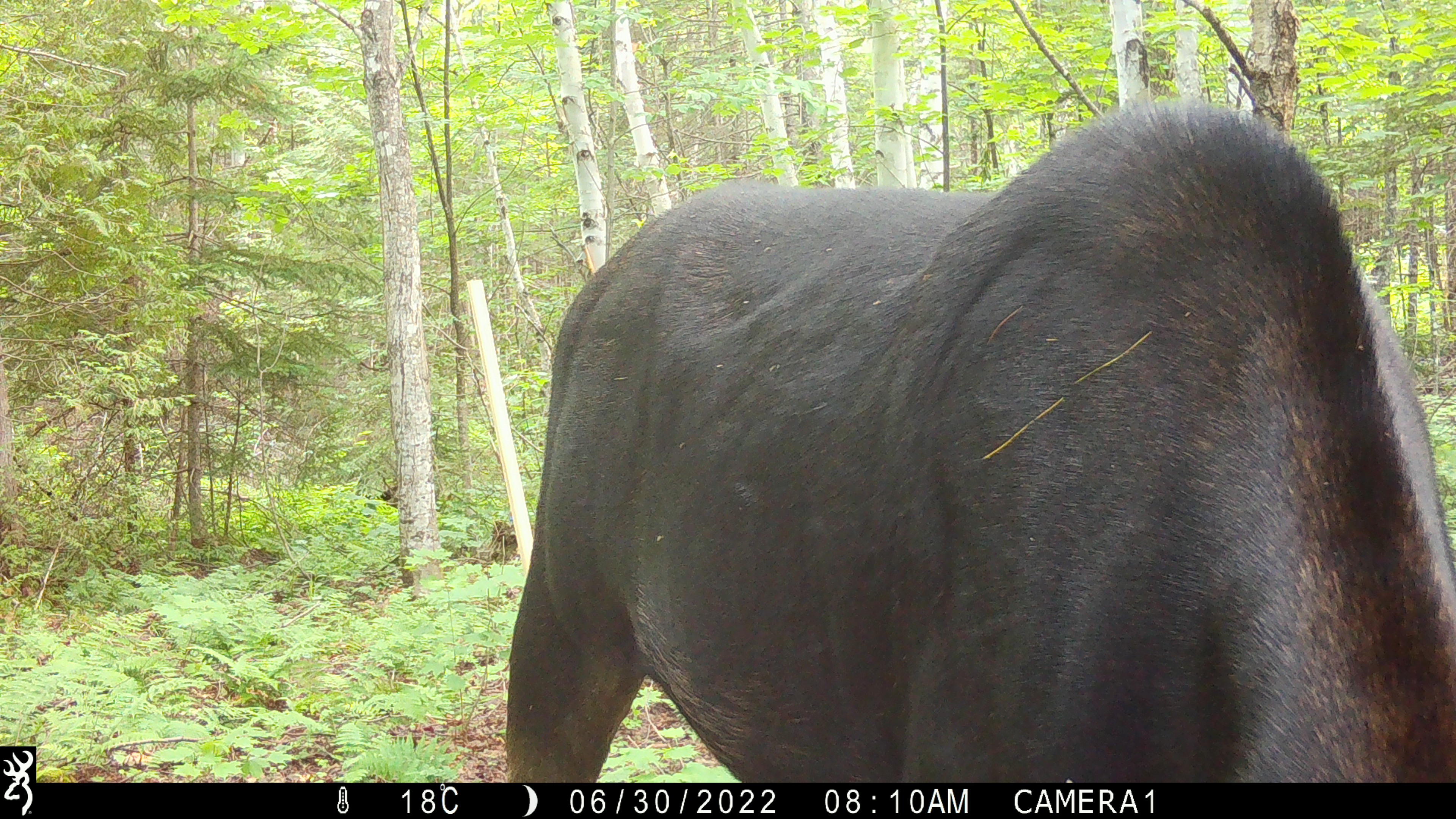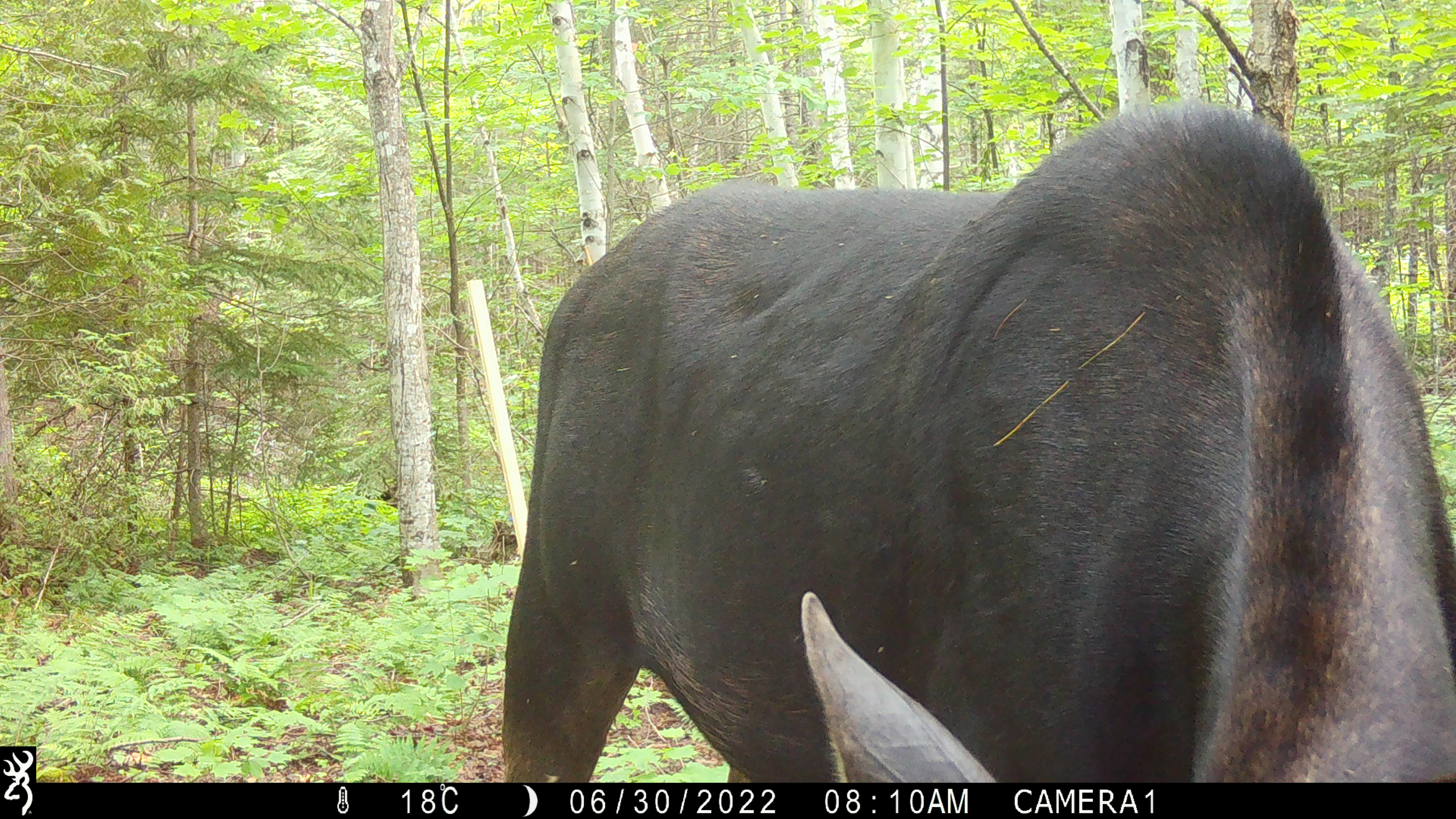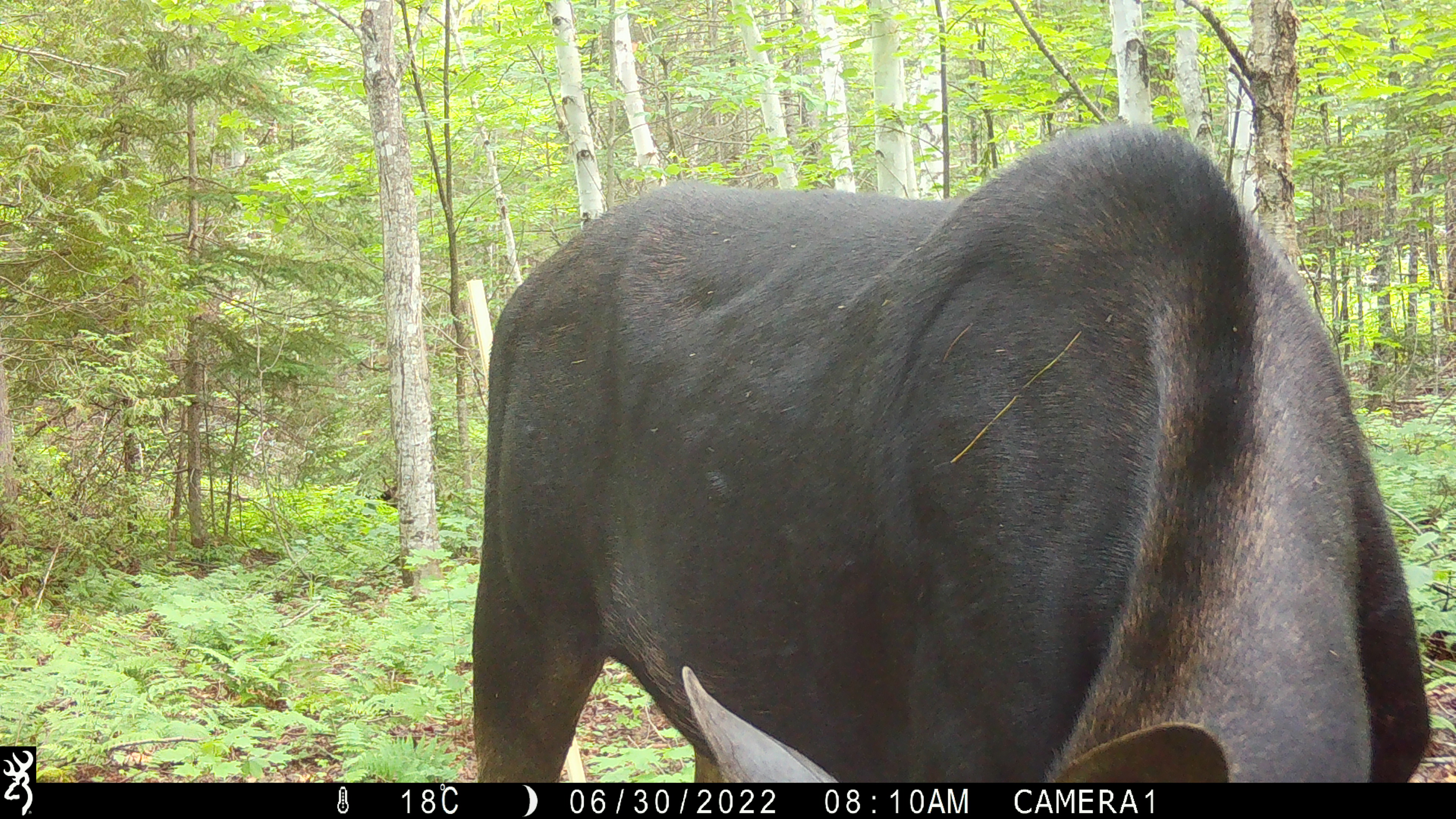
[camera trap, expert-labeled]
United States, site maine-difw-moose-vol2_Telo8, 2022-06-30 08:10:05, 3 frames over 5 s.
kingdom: Animalia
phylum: Chordata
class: Mammalia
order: Artiodactyla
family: Cervidae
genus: Alces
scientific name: Alces alces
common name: moose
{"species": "moose (Alces alces)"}